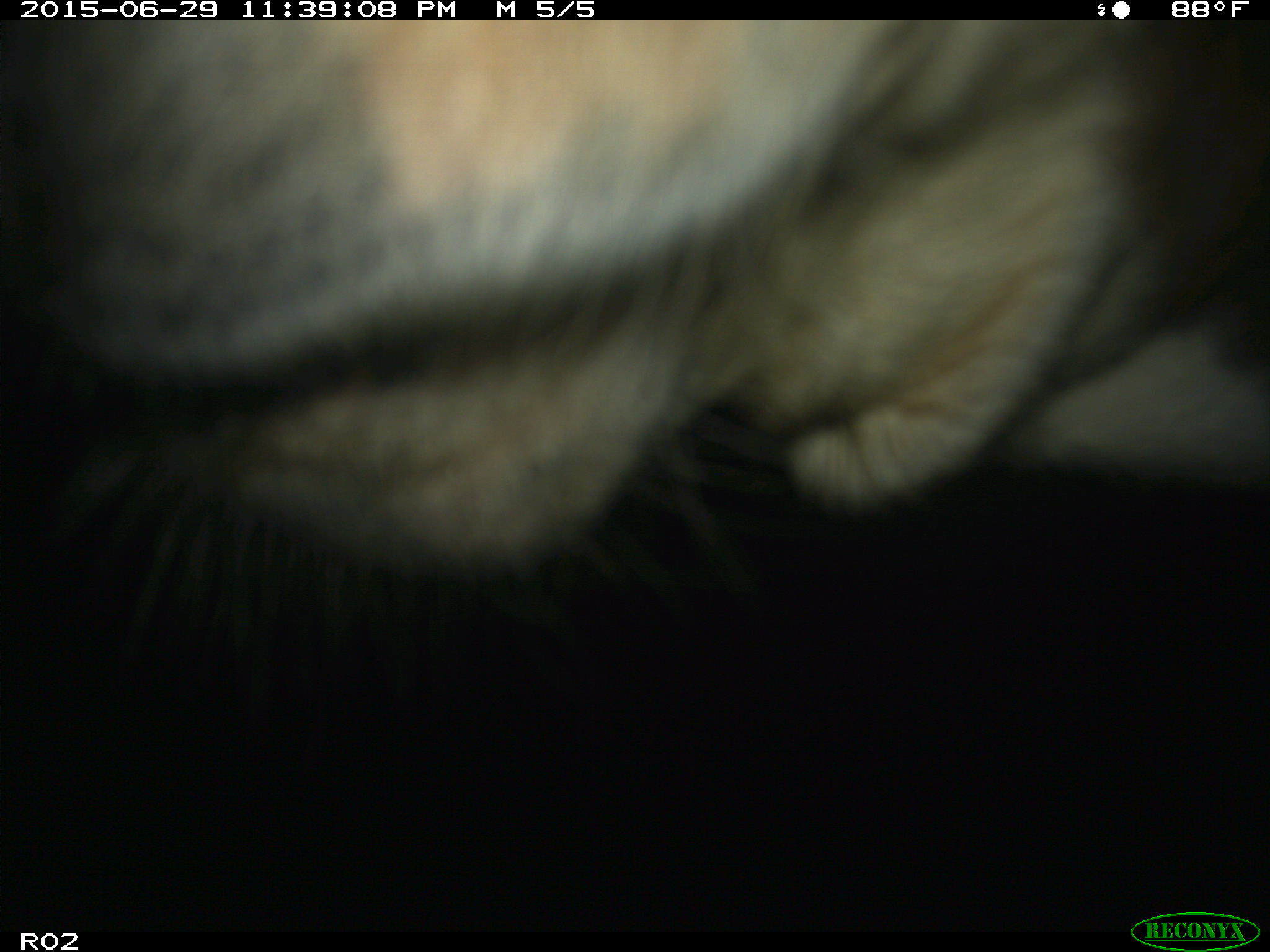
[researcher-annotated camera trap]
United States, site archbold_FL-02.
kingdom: Animalia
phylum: Chordata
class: Mammalia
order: Artiodactyla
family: Bovidae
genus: Bos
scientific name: Bos taurus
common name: domestic cow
Bos taurus (domestic cow).